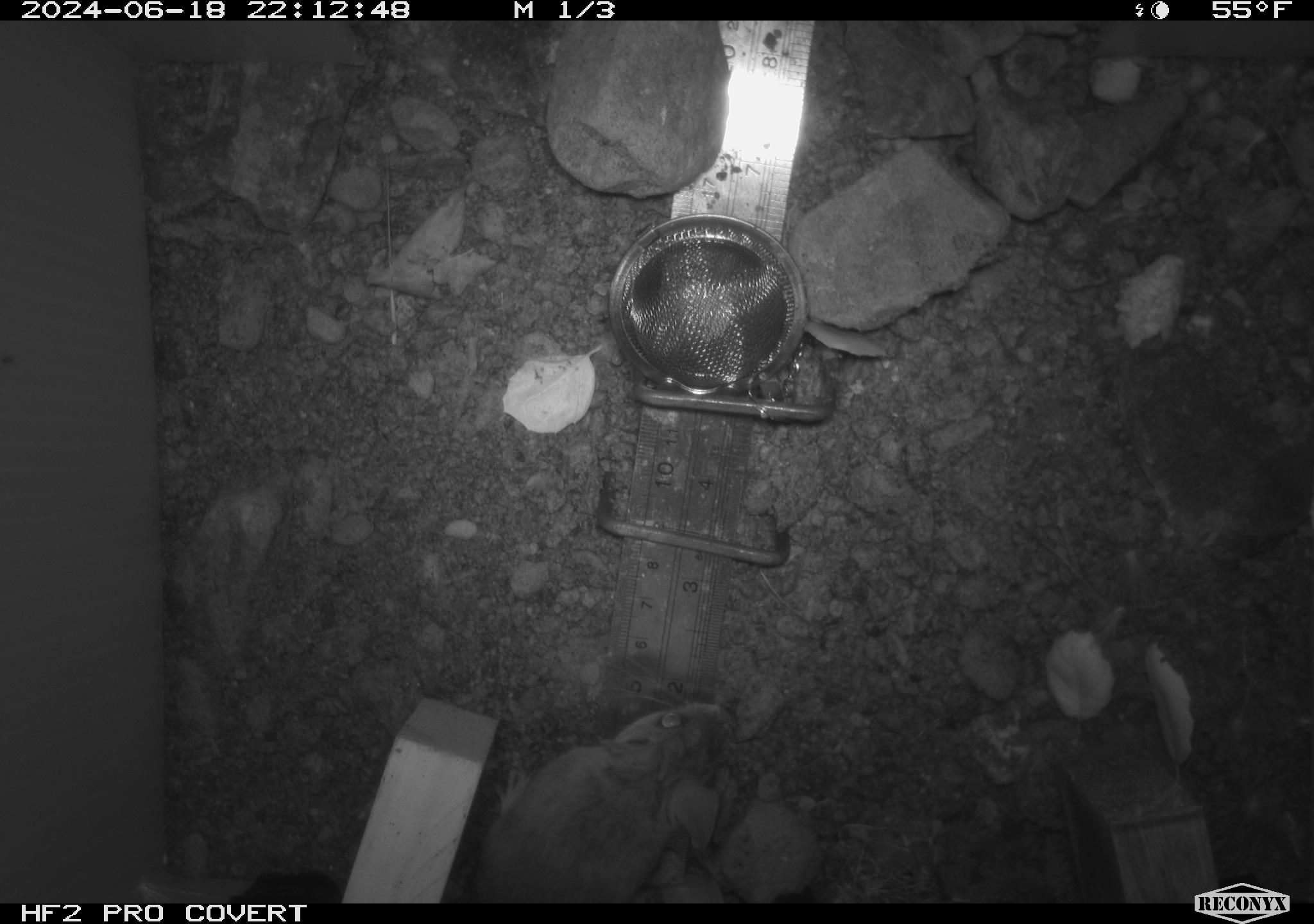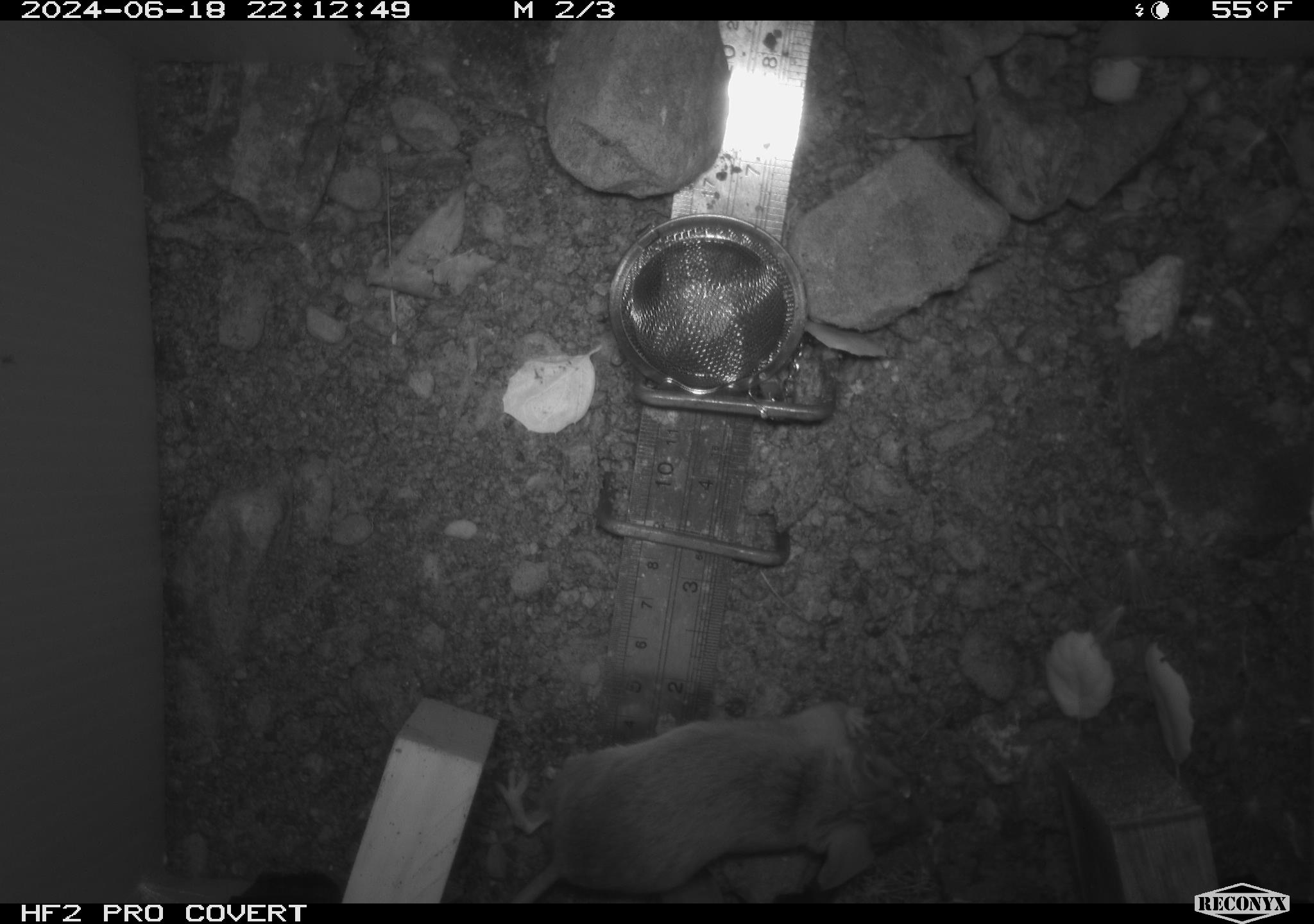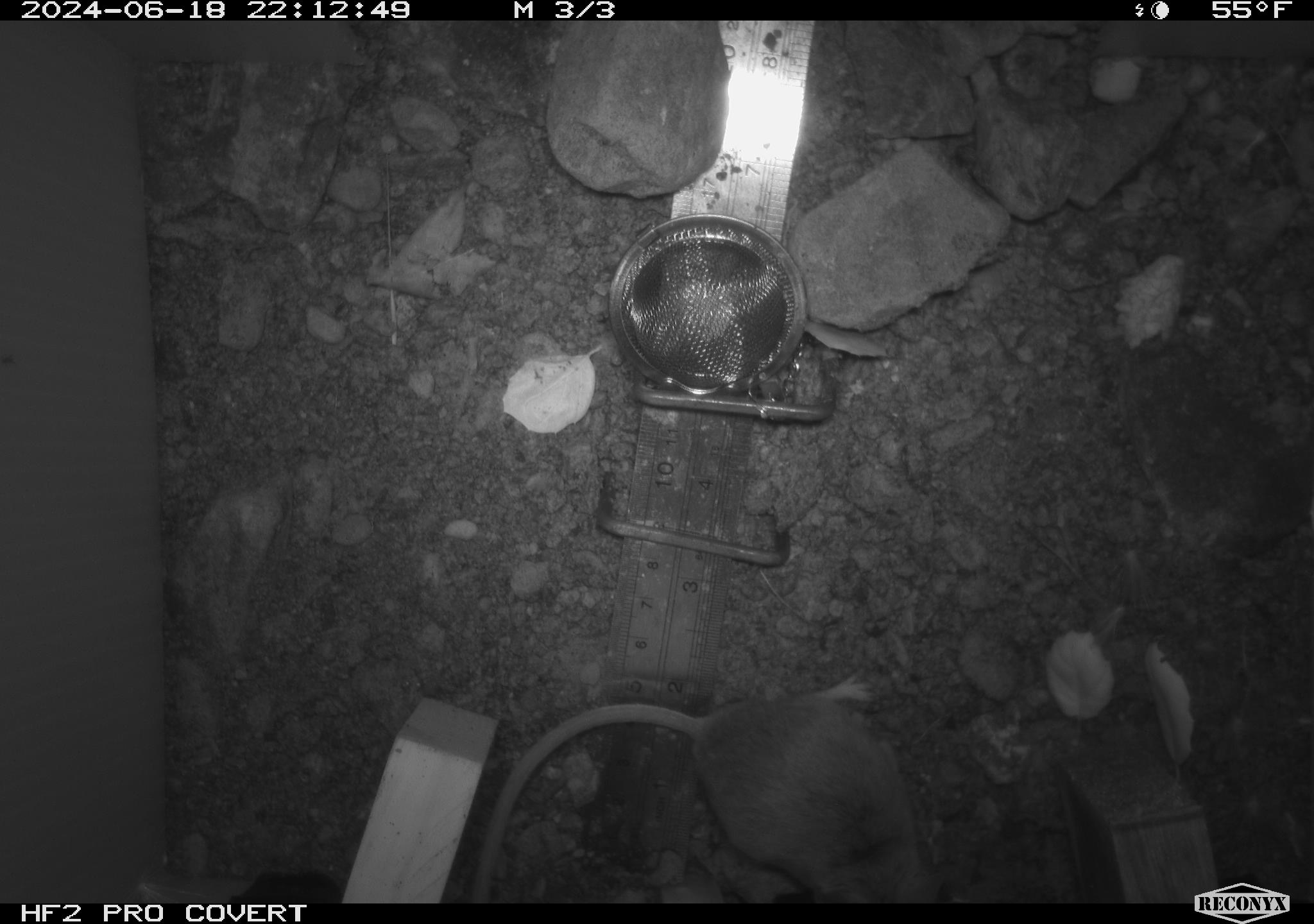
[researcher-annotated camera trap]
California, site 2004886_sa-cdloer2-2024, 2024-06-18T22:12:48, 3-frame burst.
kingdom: Animalia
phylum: Chordata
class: Mammalia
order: Rodentia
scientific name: Rodentia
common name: mouse species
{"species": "mouse species (Rodentia)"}